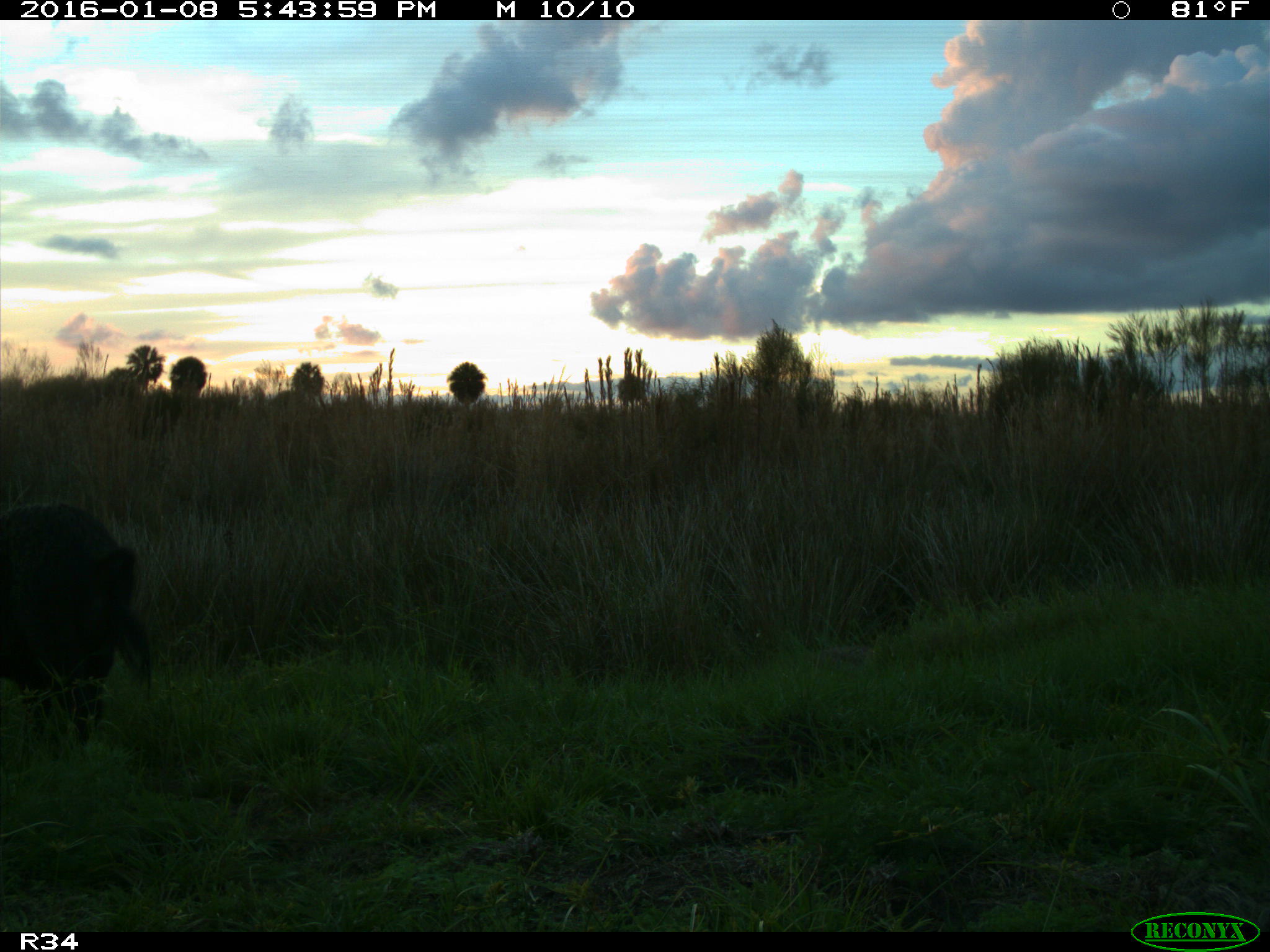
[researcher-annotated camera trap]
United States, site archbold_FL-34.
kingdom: Animalia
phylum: Chordata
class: Mammalia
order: Artiodactyla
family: Suidae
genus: Sus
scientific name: Sus scrofa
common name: wild boar